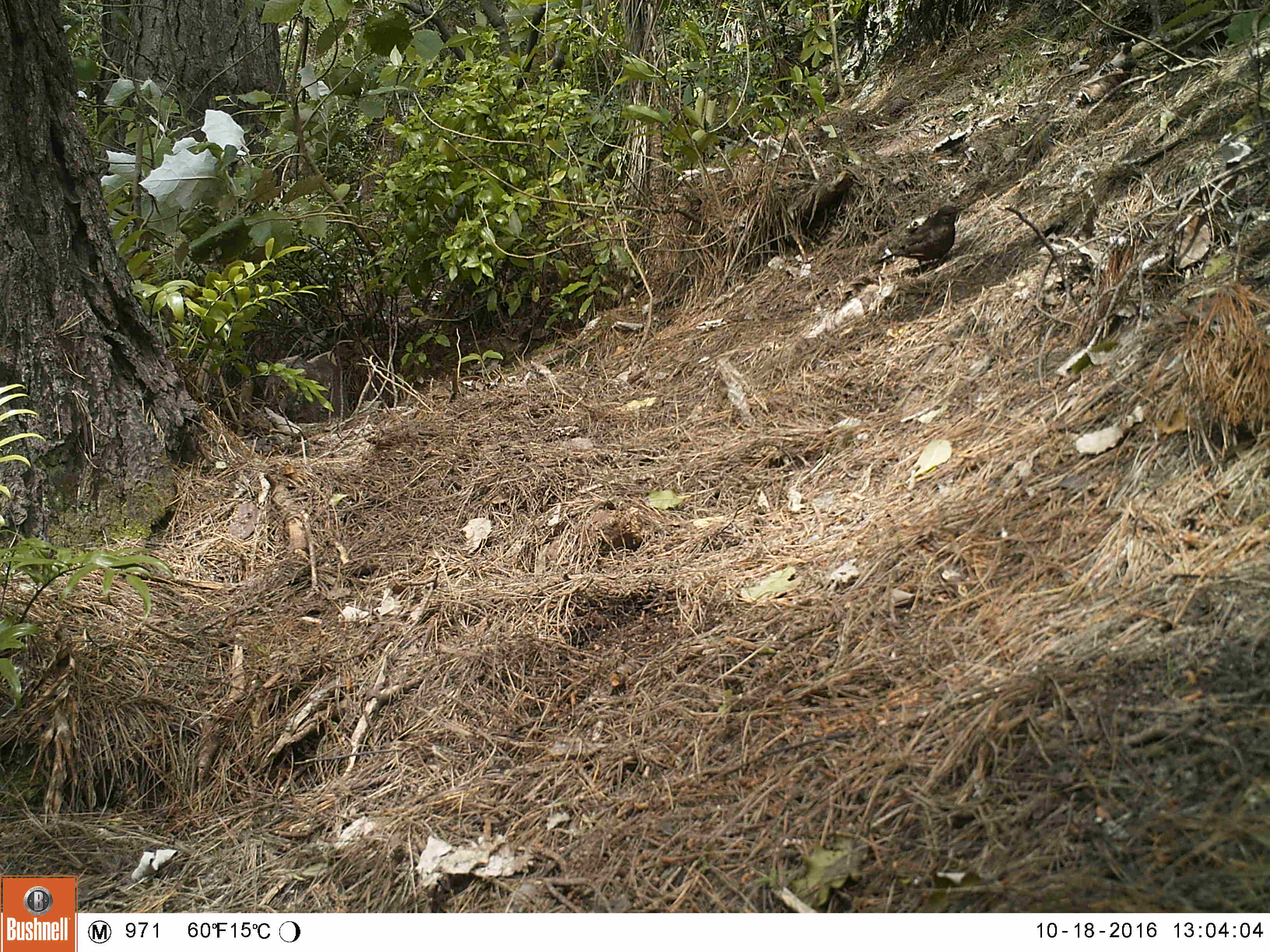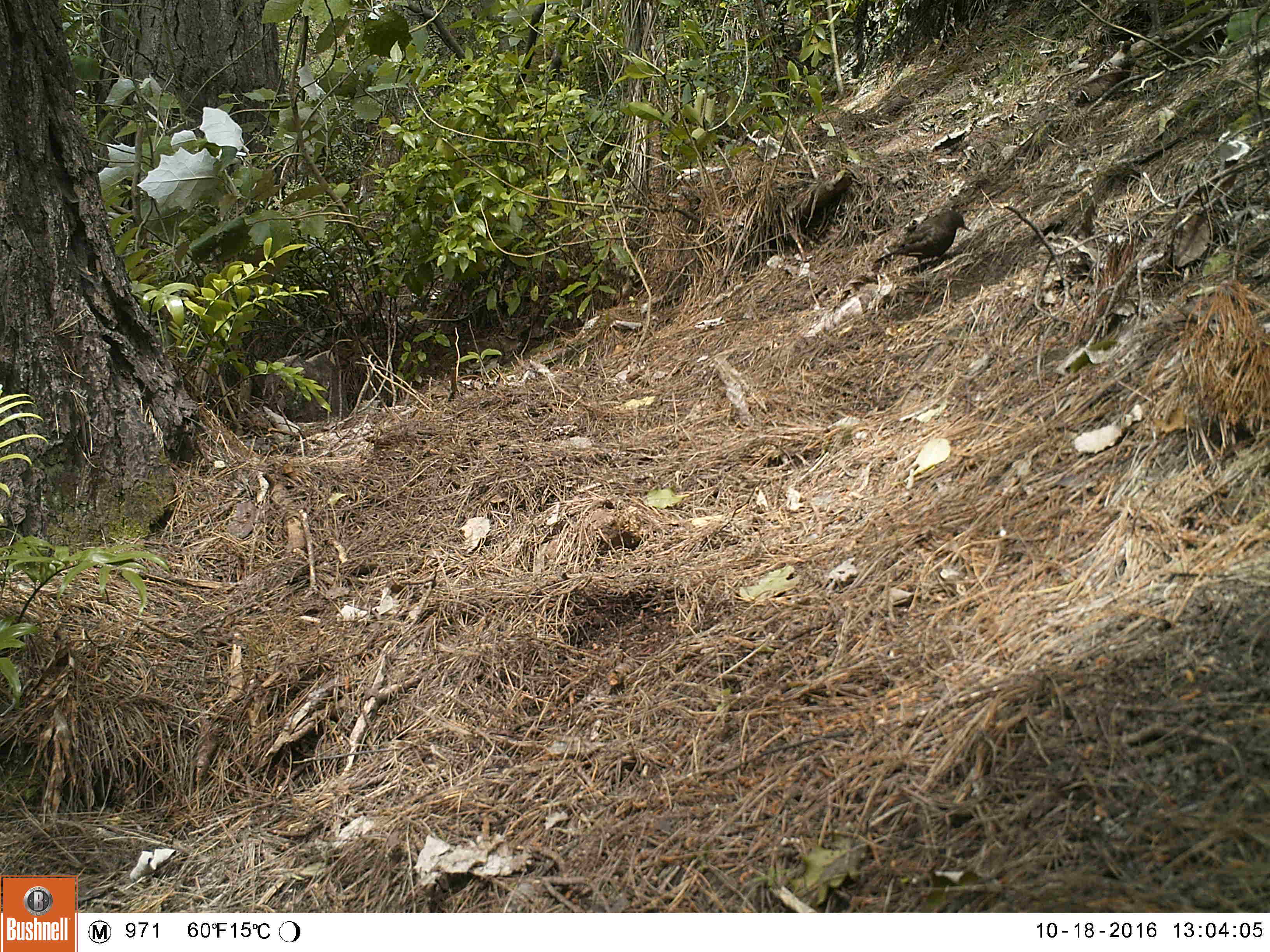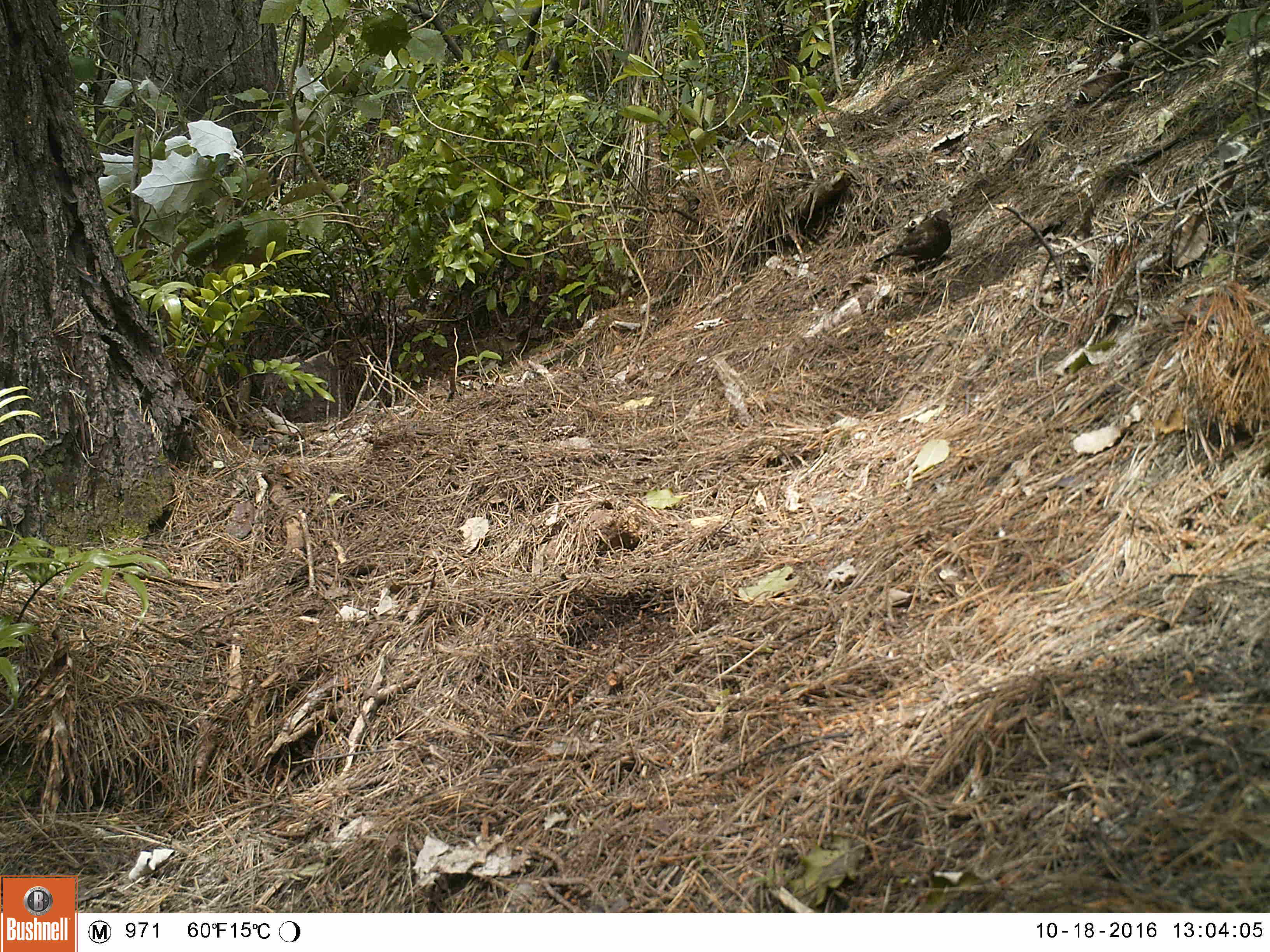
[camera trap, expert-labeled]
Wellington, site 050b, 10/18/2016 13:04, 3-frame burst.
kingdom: Animalia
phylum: Chordata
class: Aves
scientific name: Aves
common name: bird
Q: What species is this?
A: Bird (Aves).